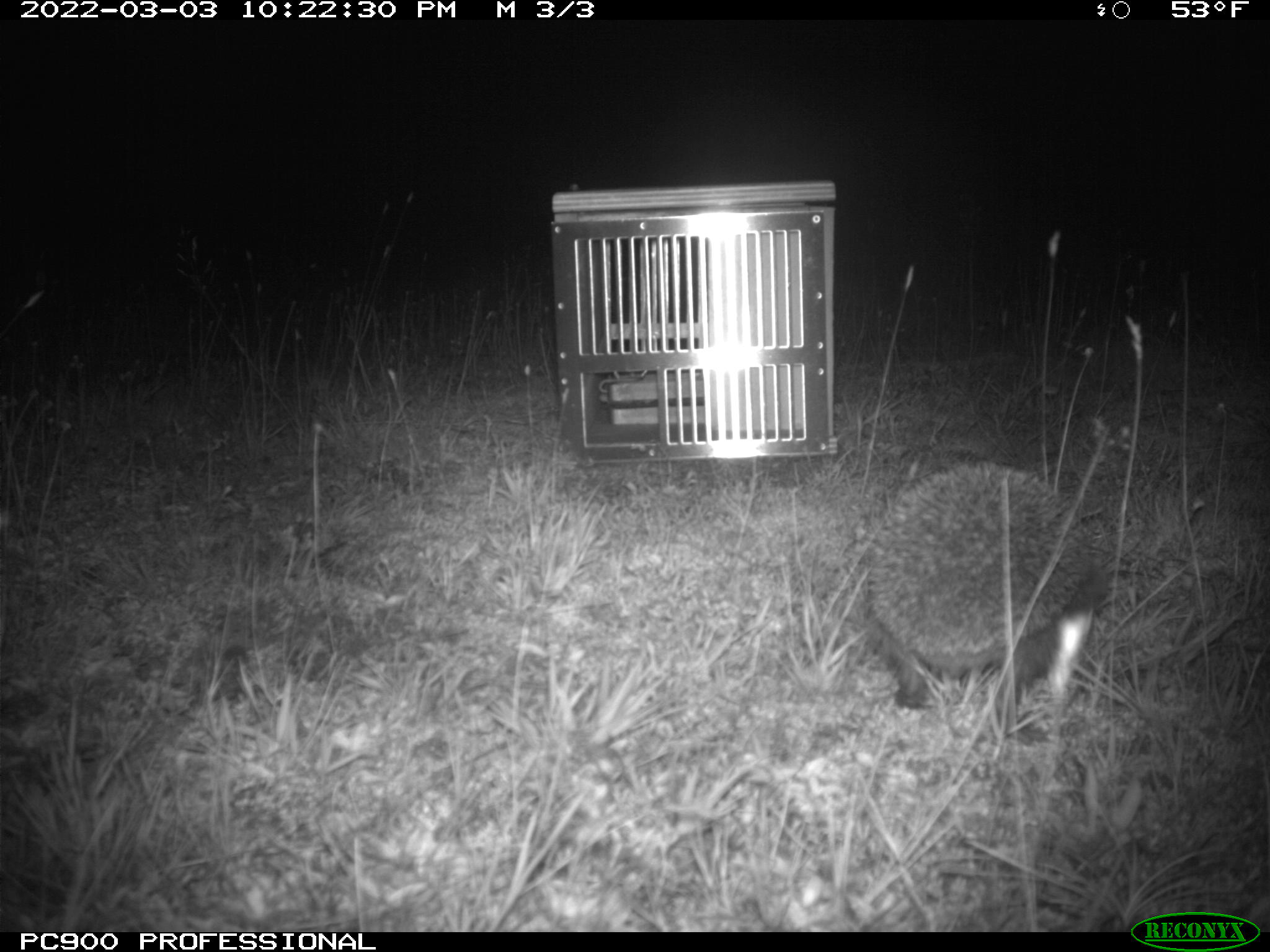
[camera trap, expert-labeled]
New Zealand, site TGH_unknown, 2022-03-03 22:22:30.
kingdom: Animalia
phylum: Chordata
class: Mammalia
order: Eulipotyphla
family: Erinaceidae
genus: Erinaceus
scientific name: Erinaceus europaeus europaeus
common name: european hedgehog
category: hedgehog